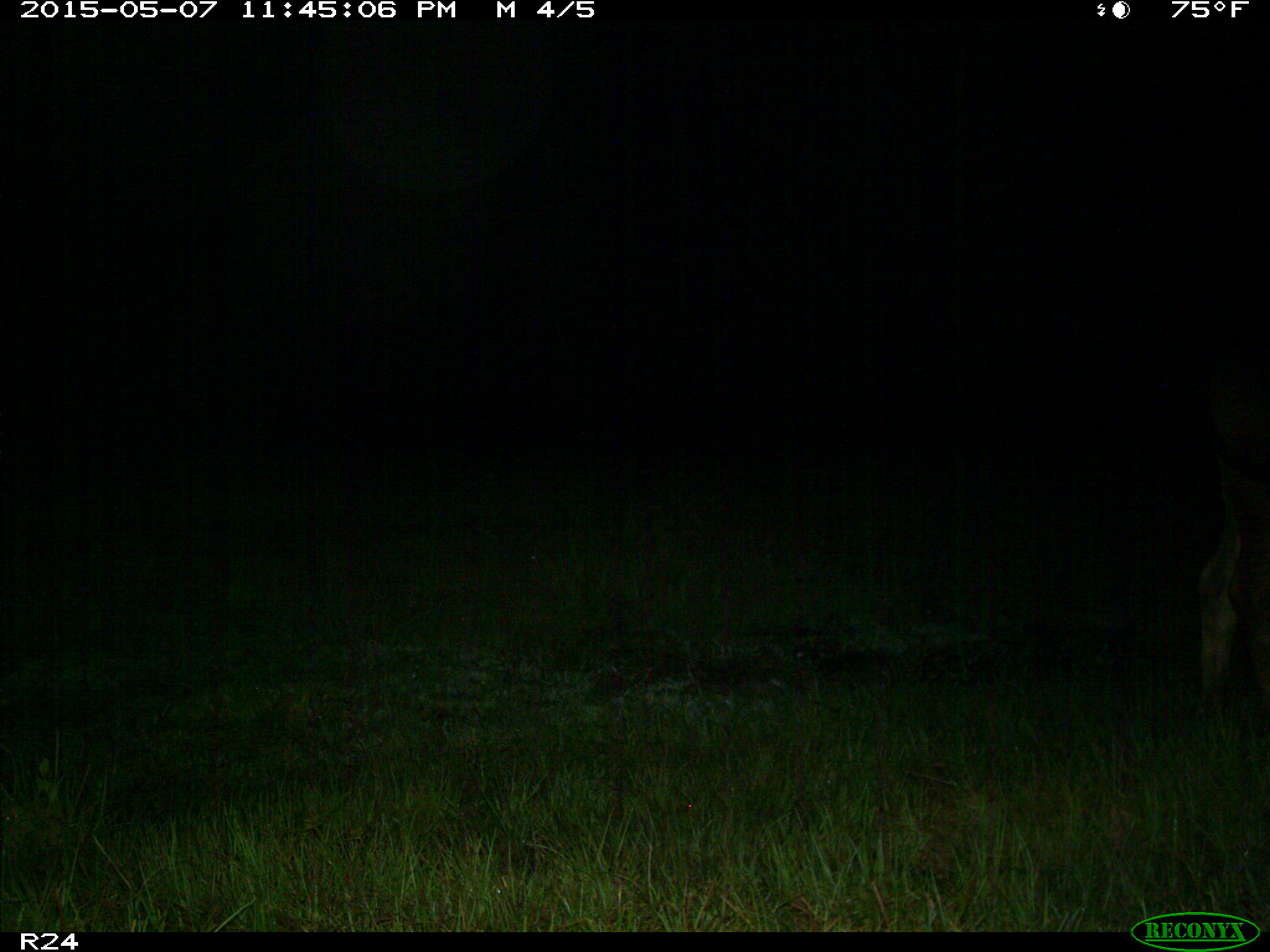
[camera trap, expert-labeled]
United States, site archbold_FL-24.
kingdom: Animalia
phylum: Chordata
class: Mammalia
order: Artiodactyla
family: Bovidae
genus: Bos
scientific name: Bos taurus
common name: domestic cow